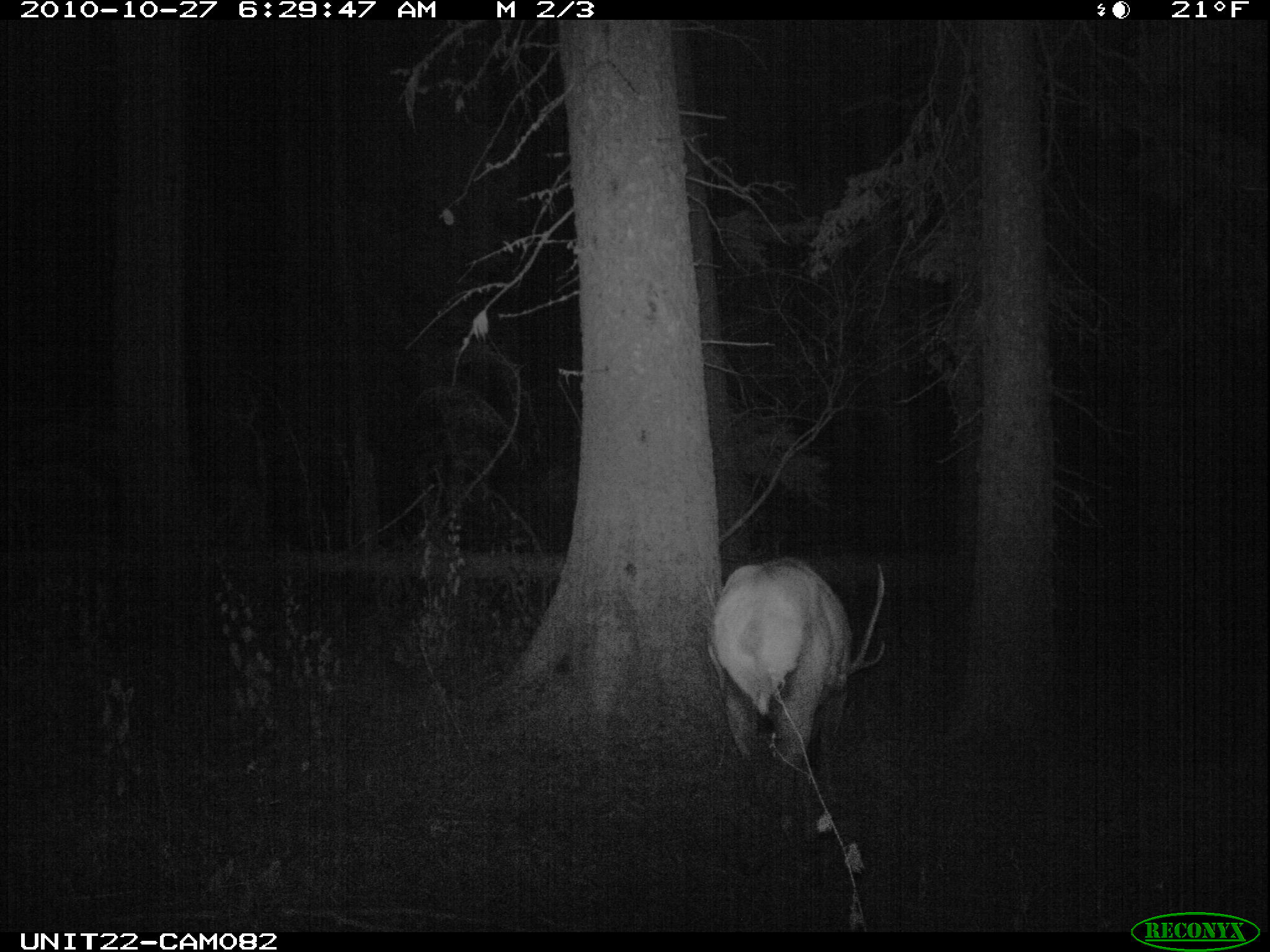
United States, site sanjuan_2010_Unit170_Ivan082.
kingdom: Animalia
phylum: Chordata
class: Mammalia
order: Artiodactyla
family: Cervidae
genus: Cervus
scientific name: Cervus elaphus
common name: red deer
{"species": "Cervus elaphus (red deer)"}